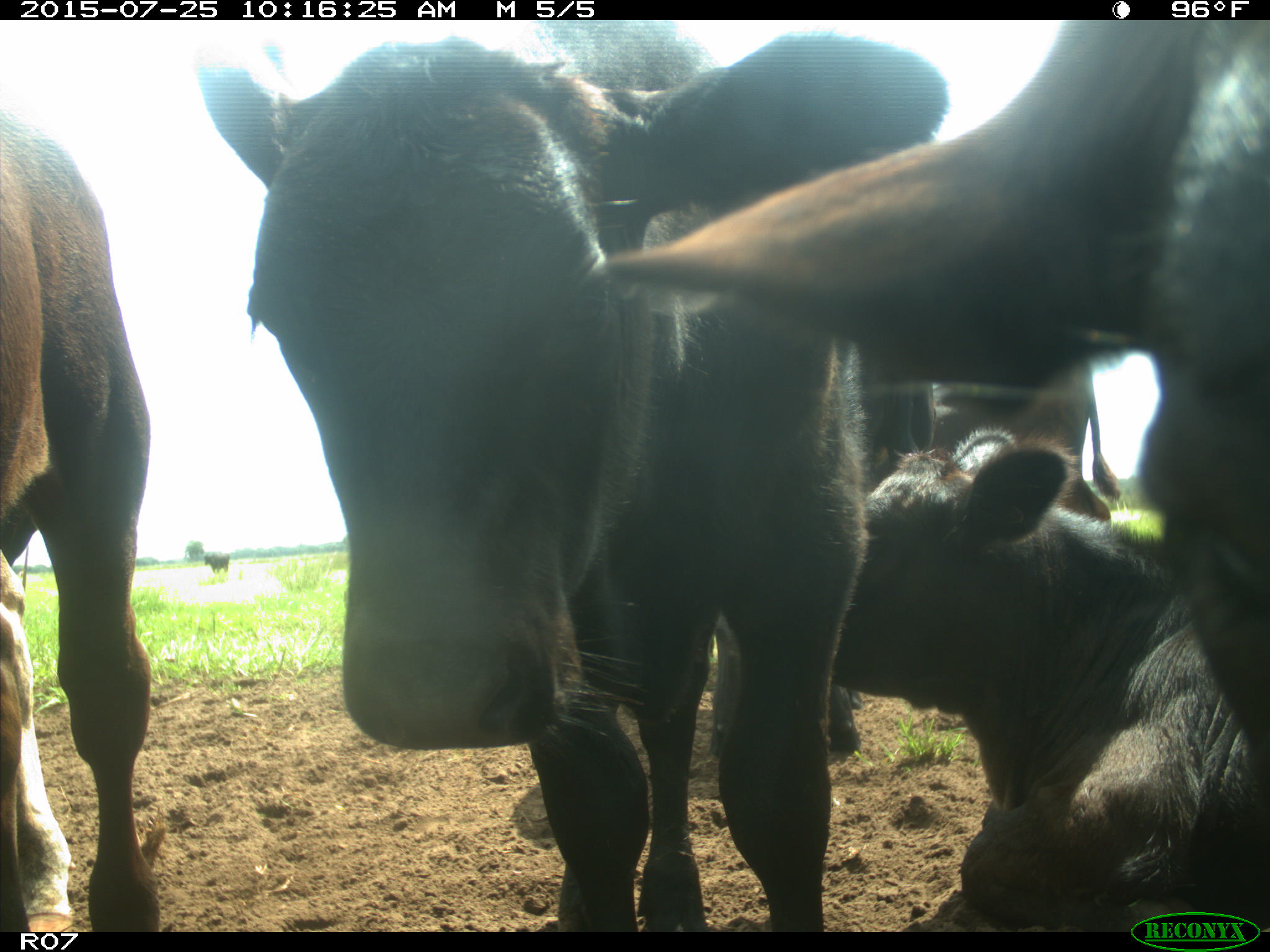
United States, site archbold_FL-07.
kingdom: Animalia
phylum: Chordata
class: Mammalia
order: Artiodactyla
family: Bovidae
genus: Bos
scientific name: Bos taurus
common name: domestic cow